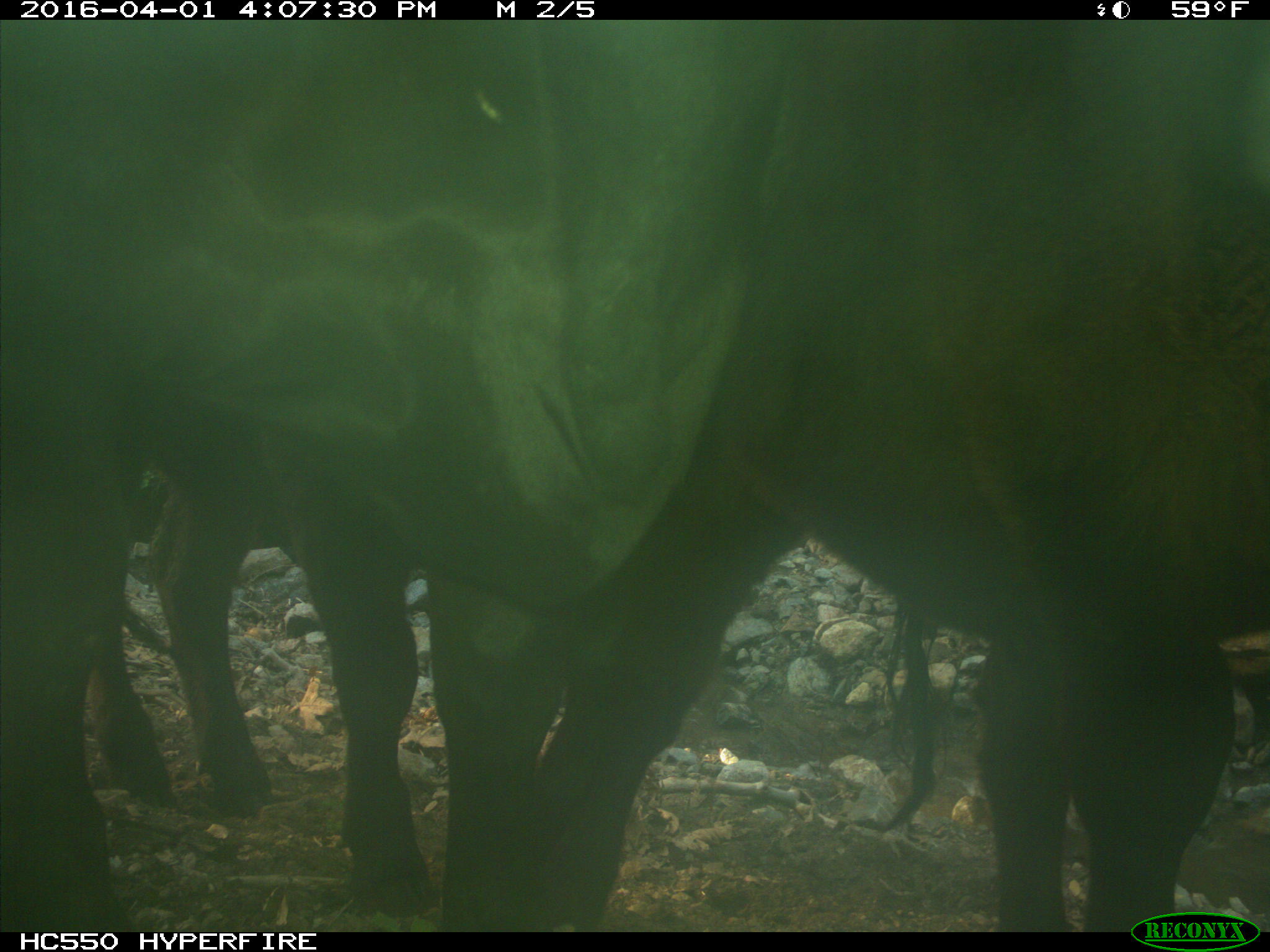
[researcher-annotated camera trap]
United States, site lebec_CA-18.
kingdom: Animalia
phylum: Chordata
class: Mammalia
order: Artiodactyla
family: Bovidae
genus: Bos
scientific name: Bos taurus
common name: domestic cow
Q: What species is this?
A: Bos taurus (domestic cow).